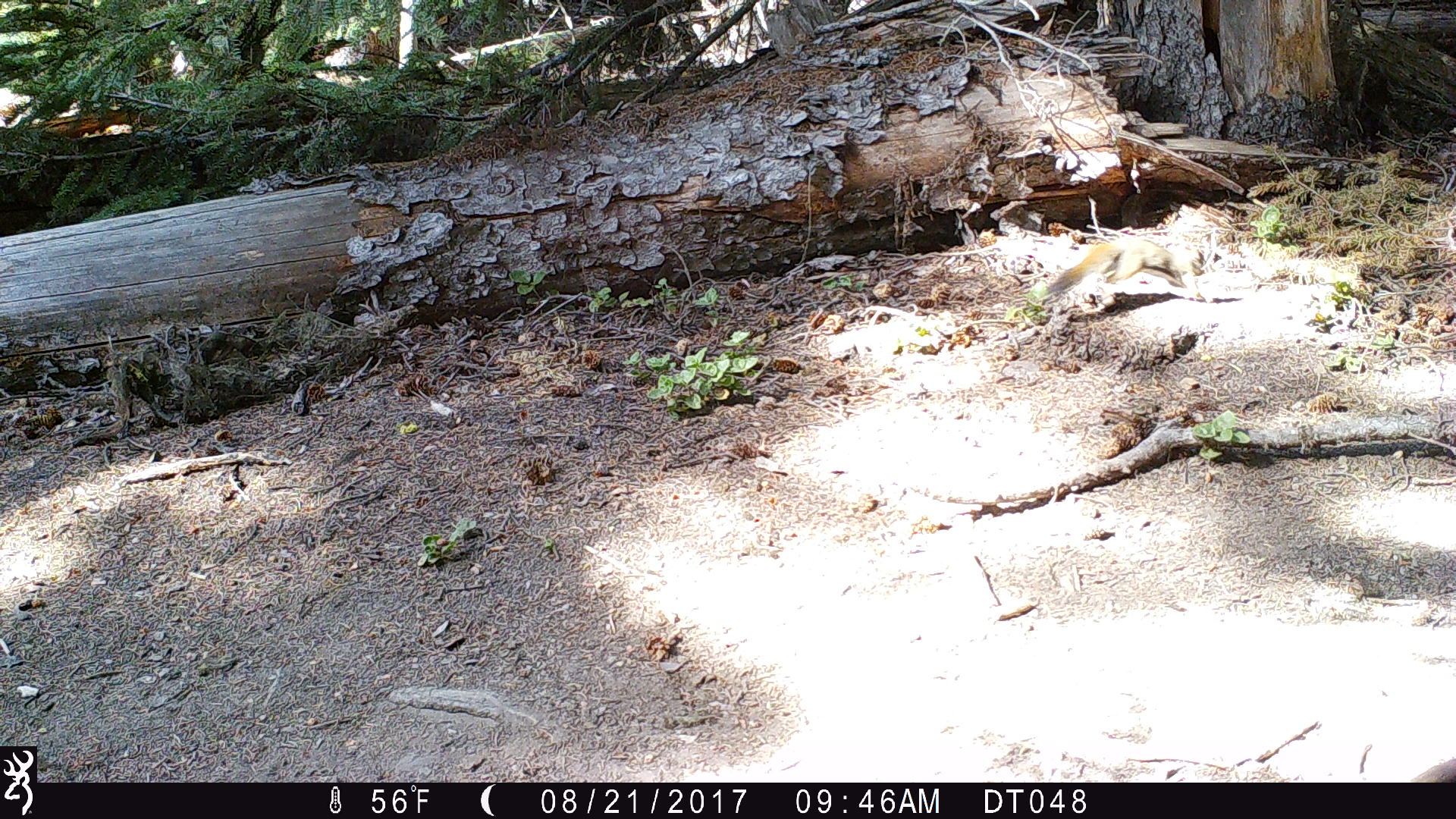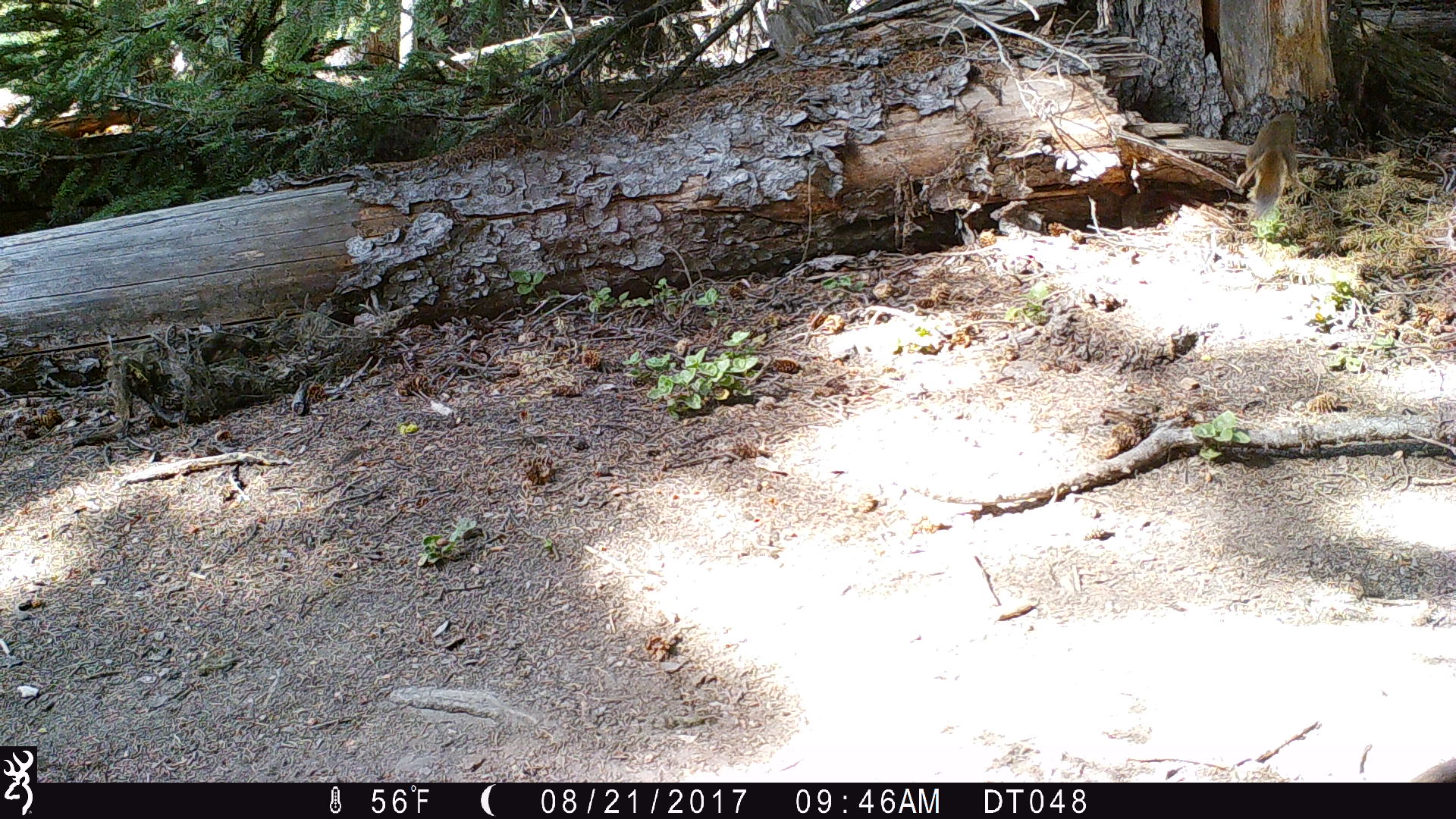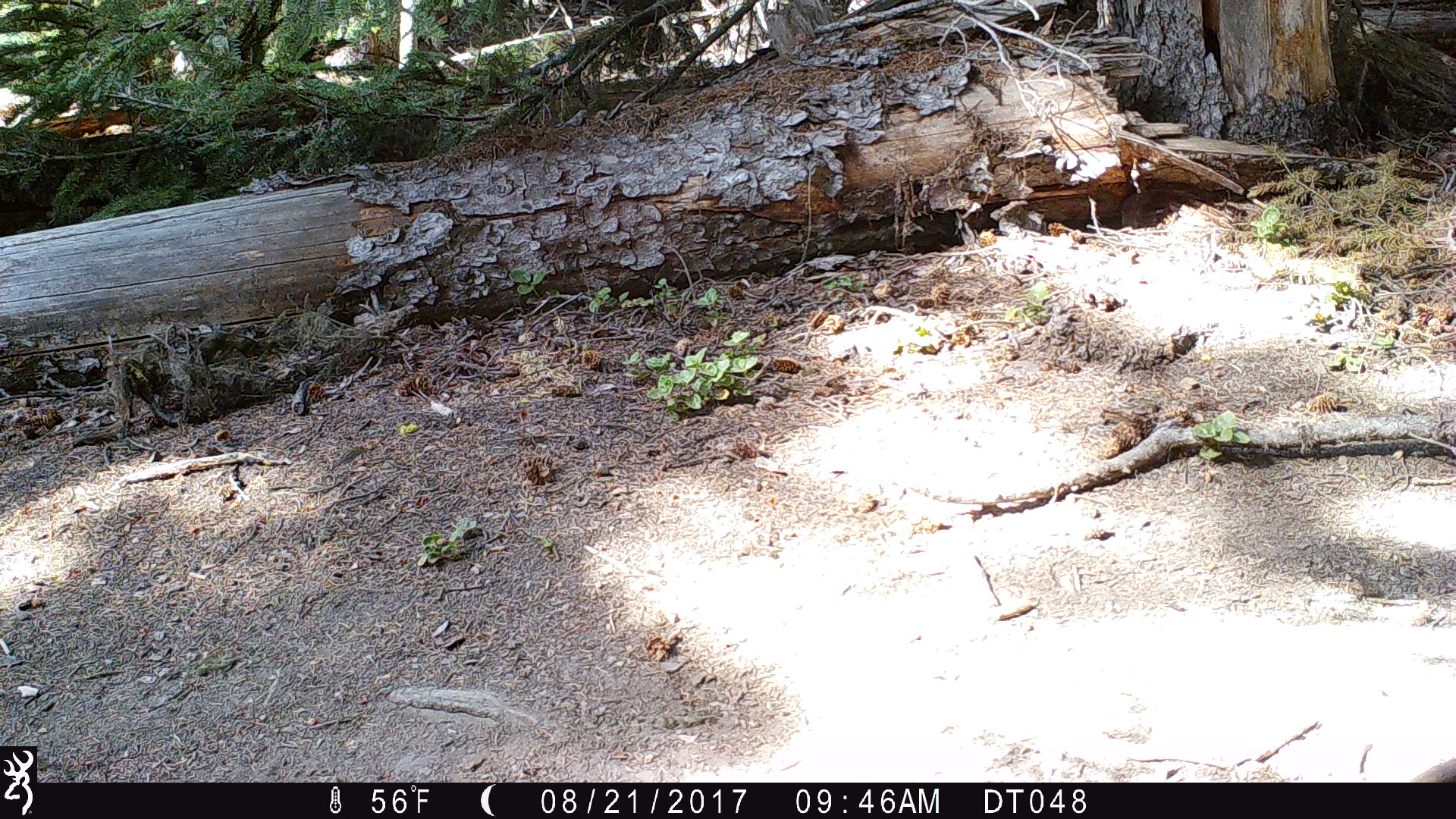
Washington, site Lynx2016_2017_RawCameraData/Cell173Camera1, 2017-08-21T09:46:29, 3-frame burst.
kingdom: Animalia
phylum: Chordata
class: Mammalia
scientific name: Mammalia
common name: small mammal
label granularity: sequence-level